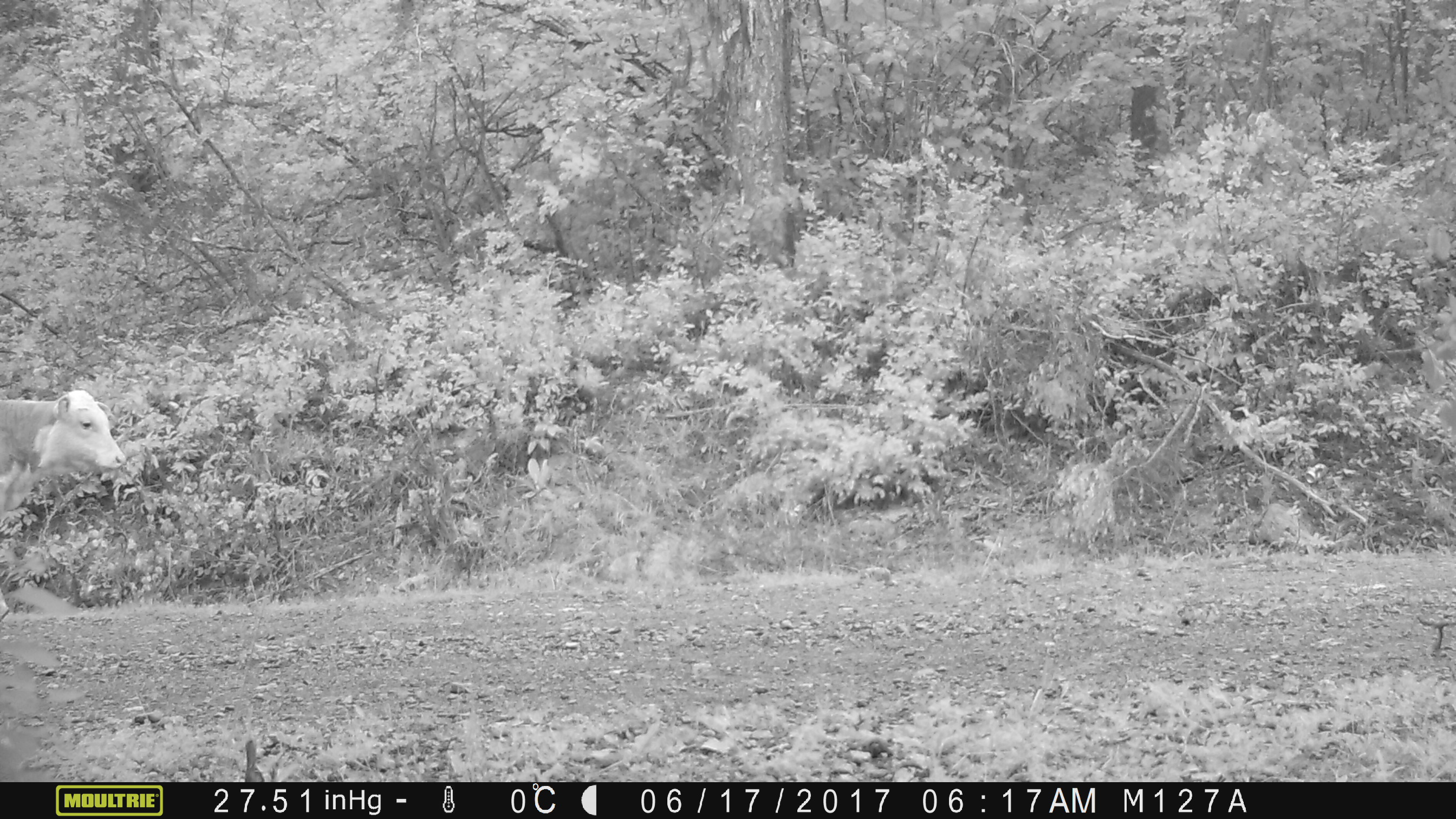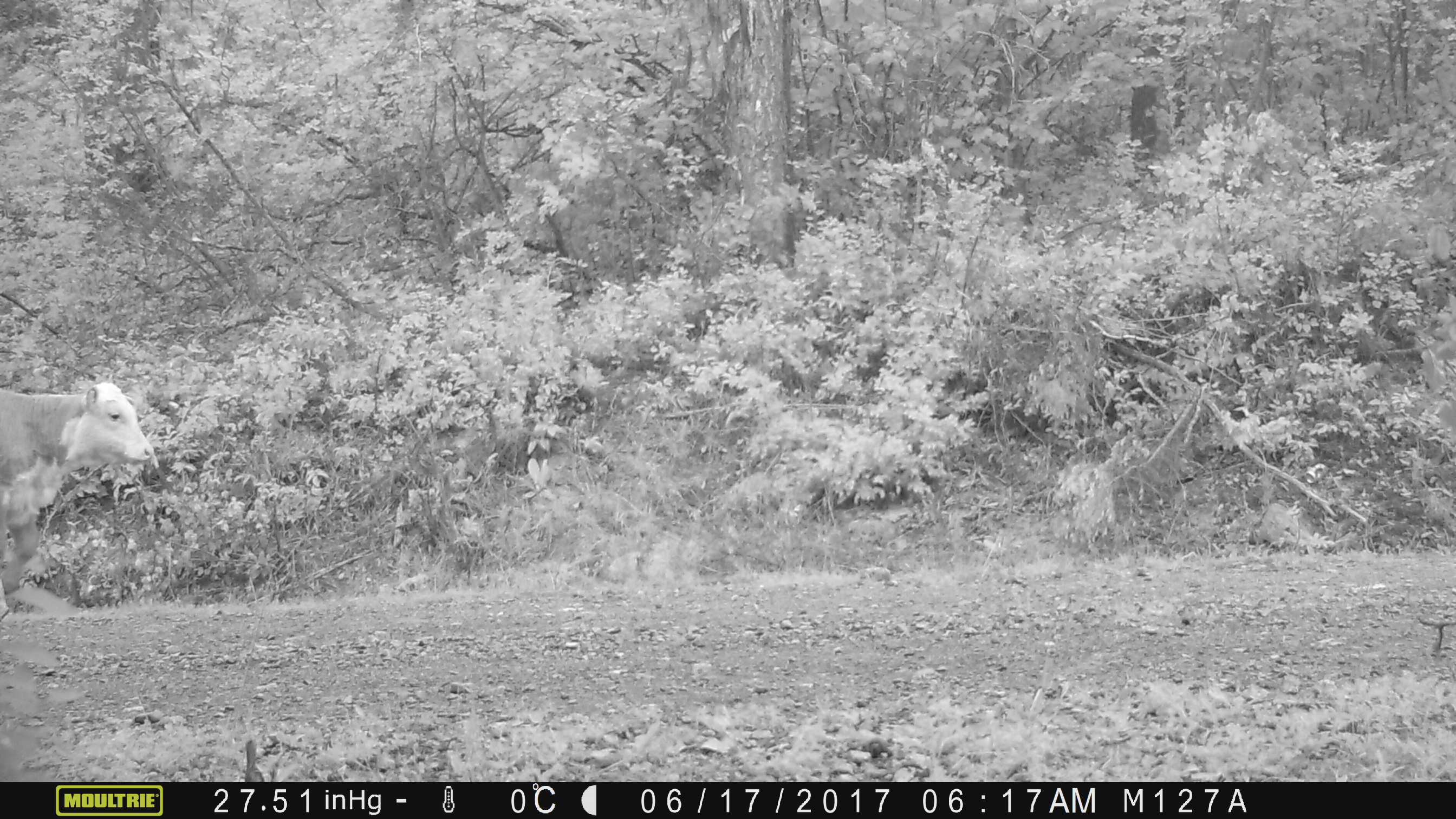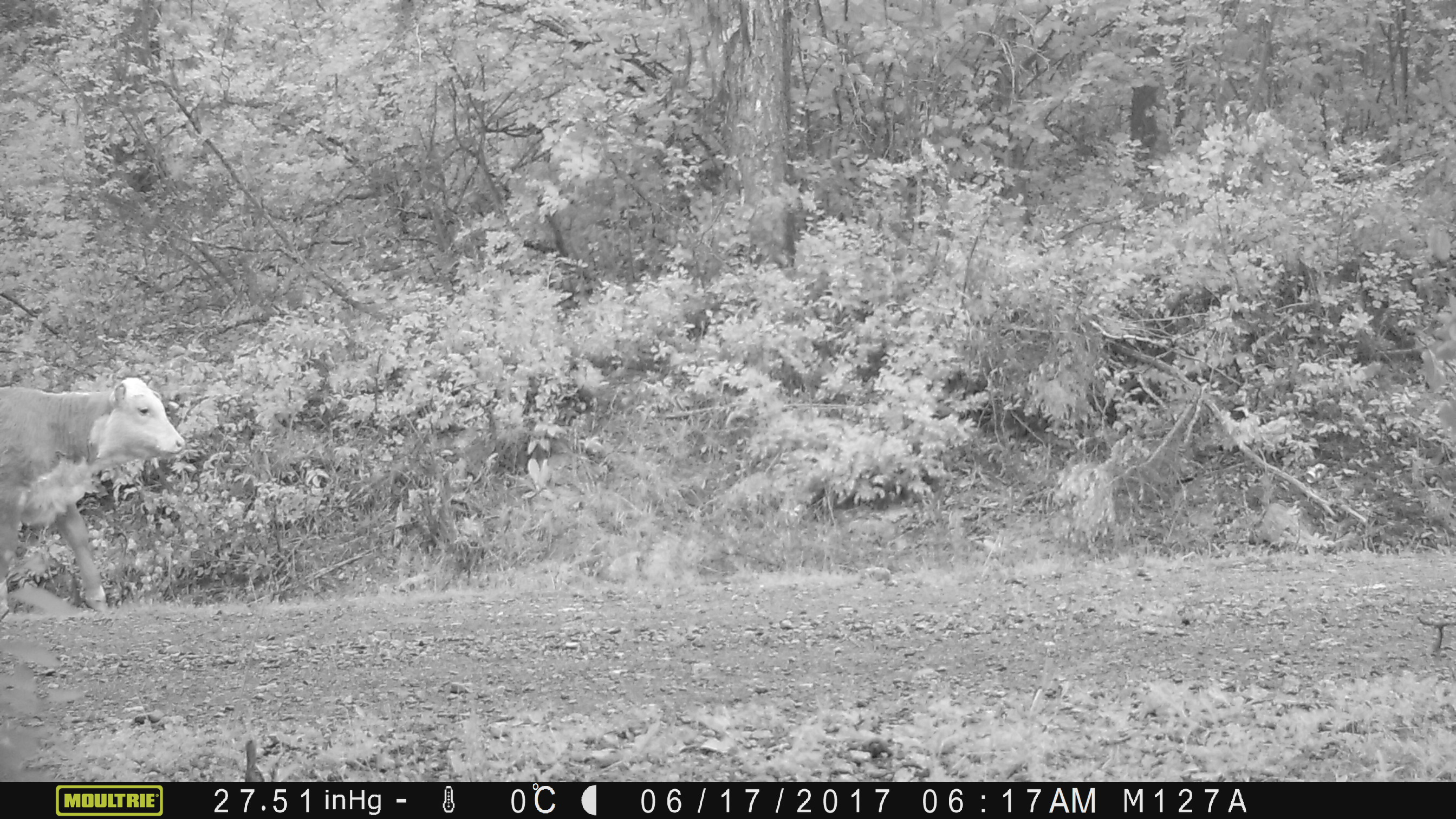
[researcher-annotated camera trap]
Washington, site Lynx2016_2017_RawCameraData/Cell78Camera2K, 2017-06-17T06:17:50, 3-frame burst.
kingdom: Animalia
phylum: Chordata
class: Mammalia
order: Artiodactyla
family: Bovidae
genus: Bos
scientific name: Bos taurus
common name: domestic cattle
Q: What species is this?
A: Domestic cattle (Bos taurus).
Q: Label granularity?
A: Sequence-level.